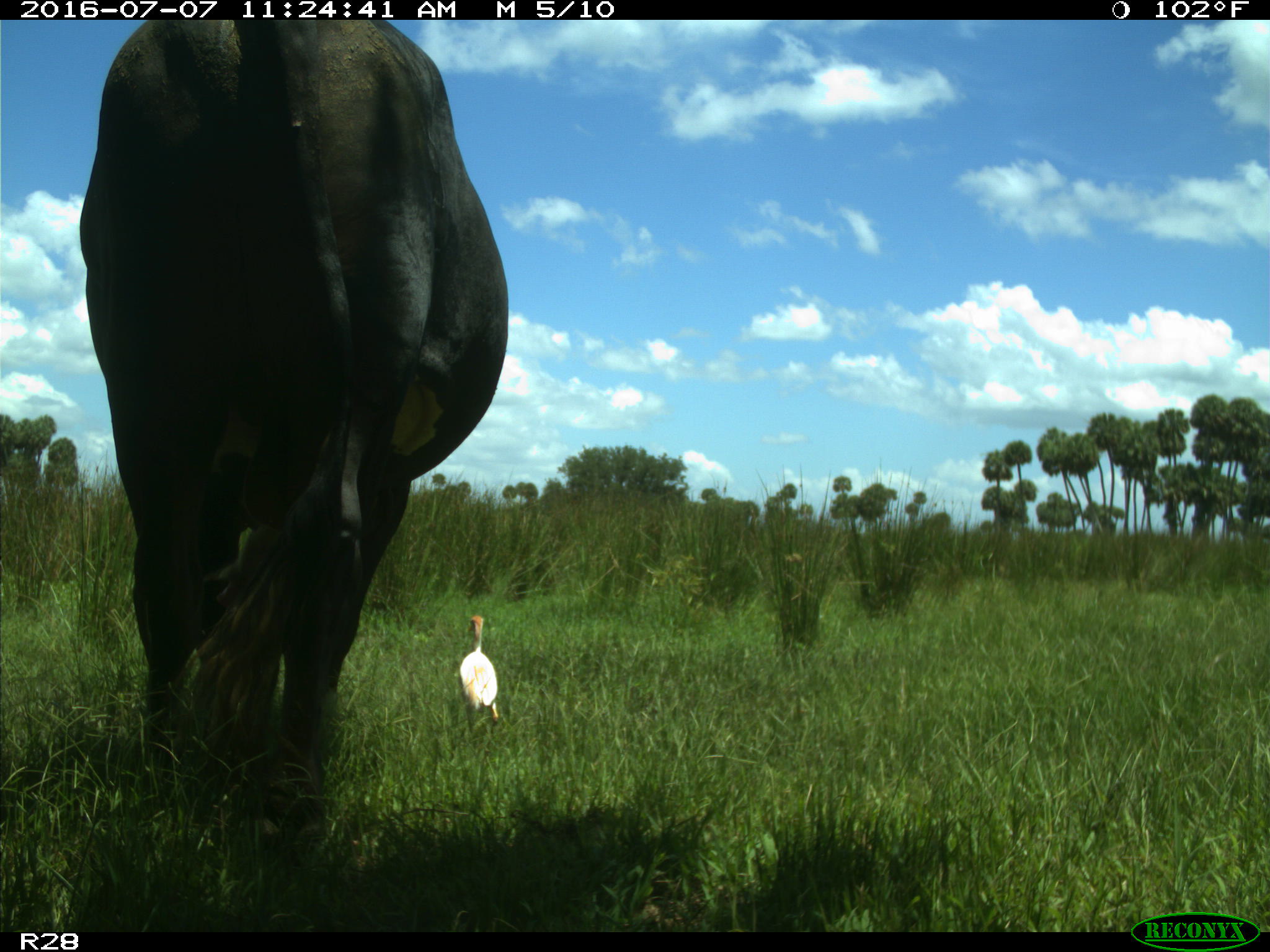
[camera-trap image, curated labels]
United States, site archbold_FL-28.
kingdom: Animalia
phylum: Chordata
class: Mammalia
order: Artiodactyla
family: Bovidae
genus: Bos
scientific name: Bos taurus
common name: domestic cow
Bos taurus (domestic cow).